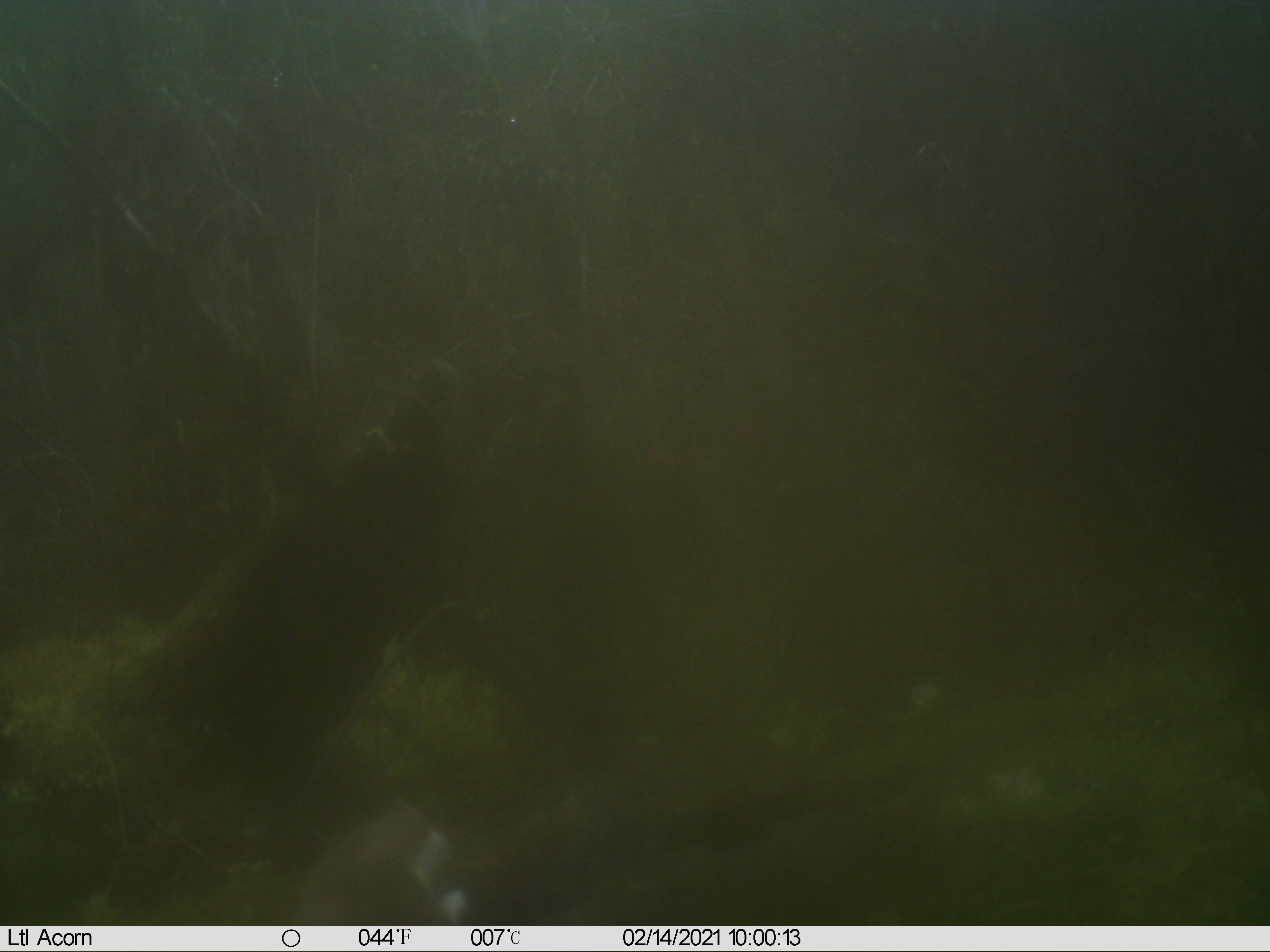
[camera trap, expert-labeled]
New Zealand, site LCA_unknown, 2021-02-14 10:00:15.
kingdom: Animalia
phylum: Chordata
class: Mammalia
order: Carnivora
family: Mustelidae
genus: Mustela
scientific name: Mustela erminea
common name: stoat